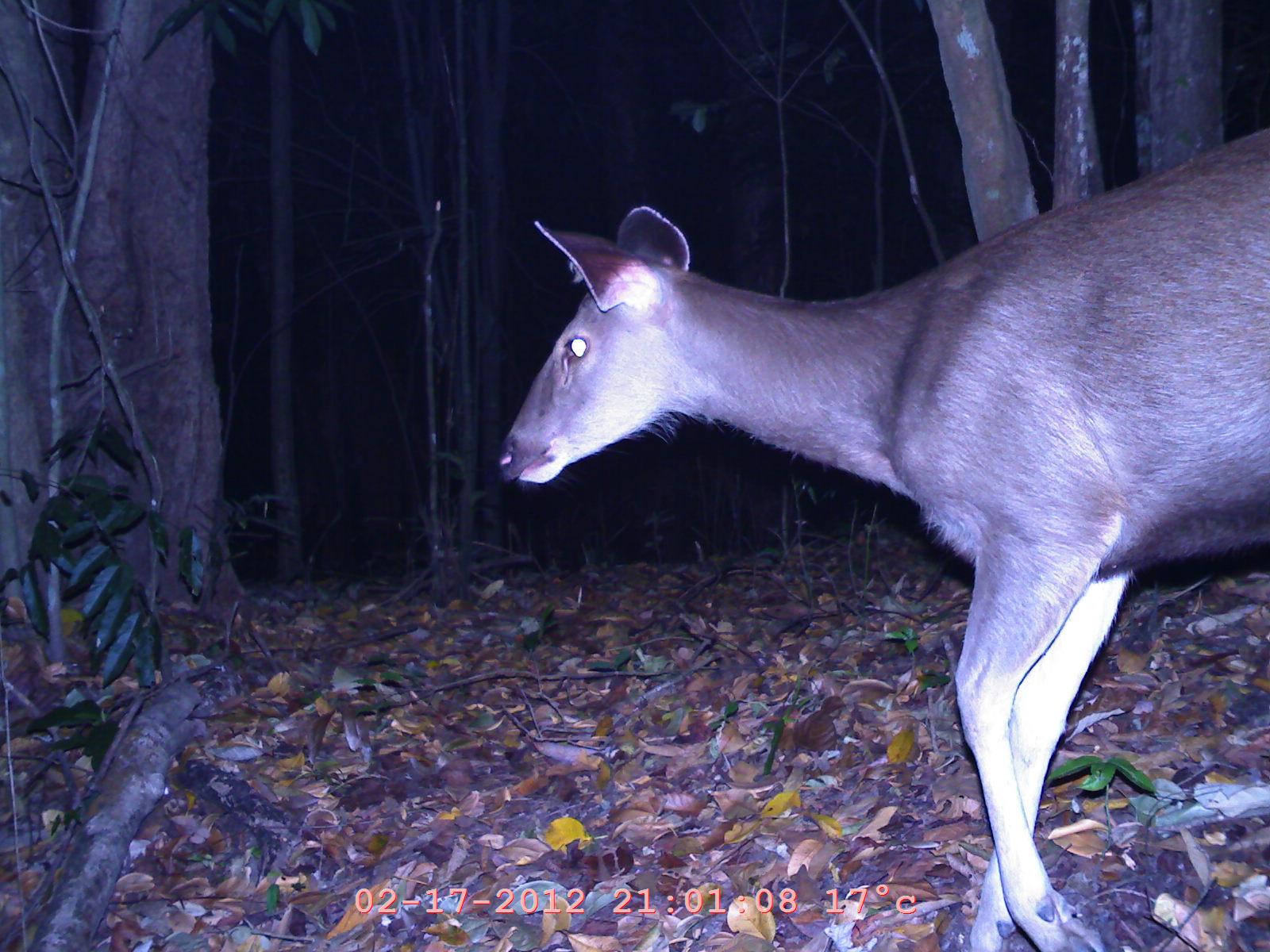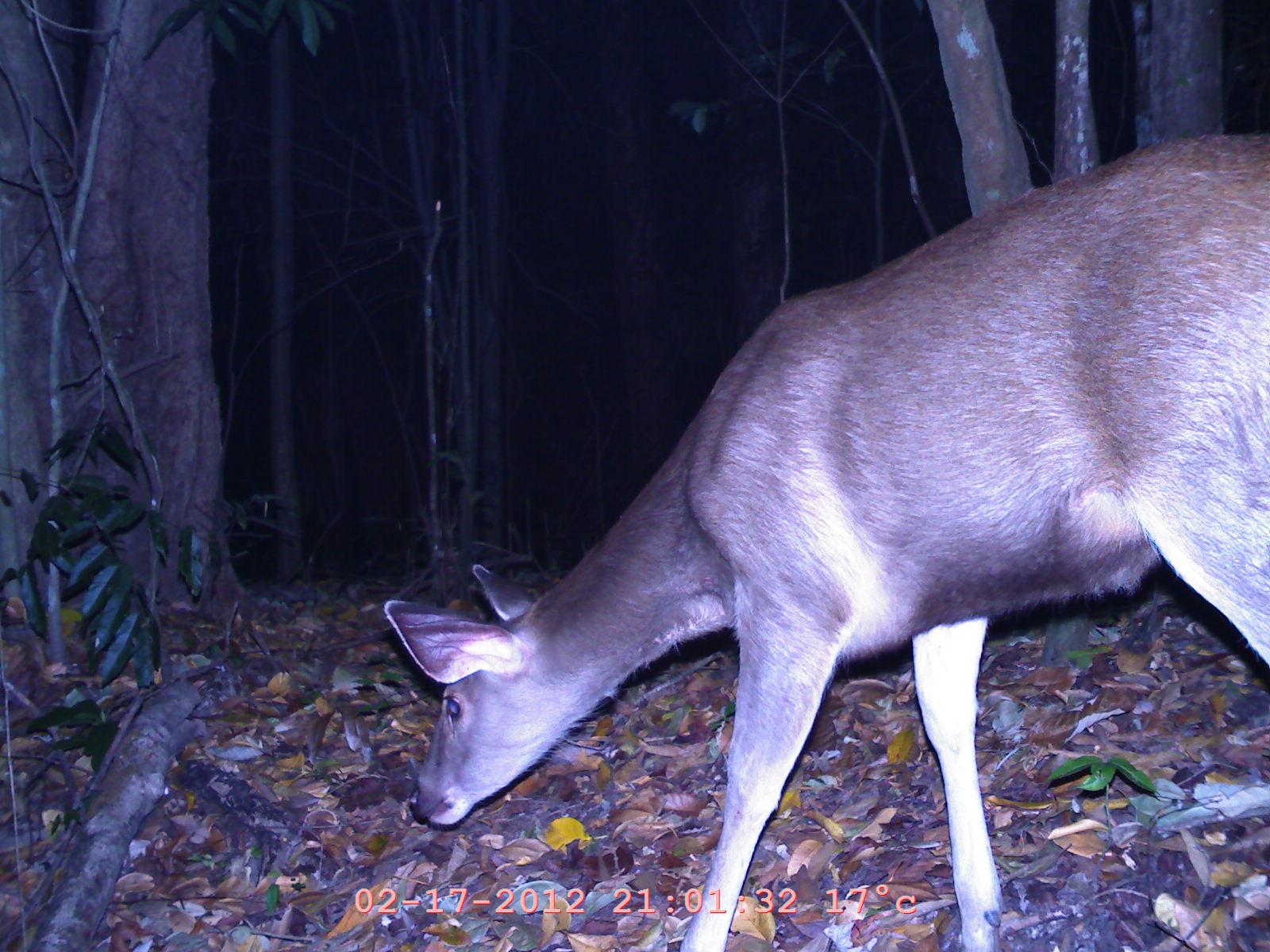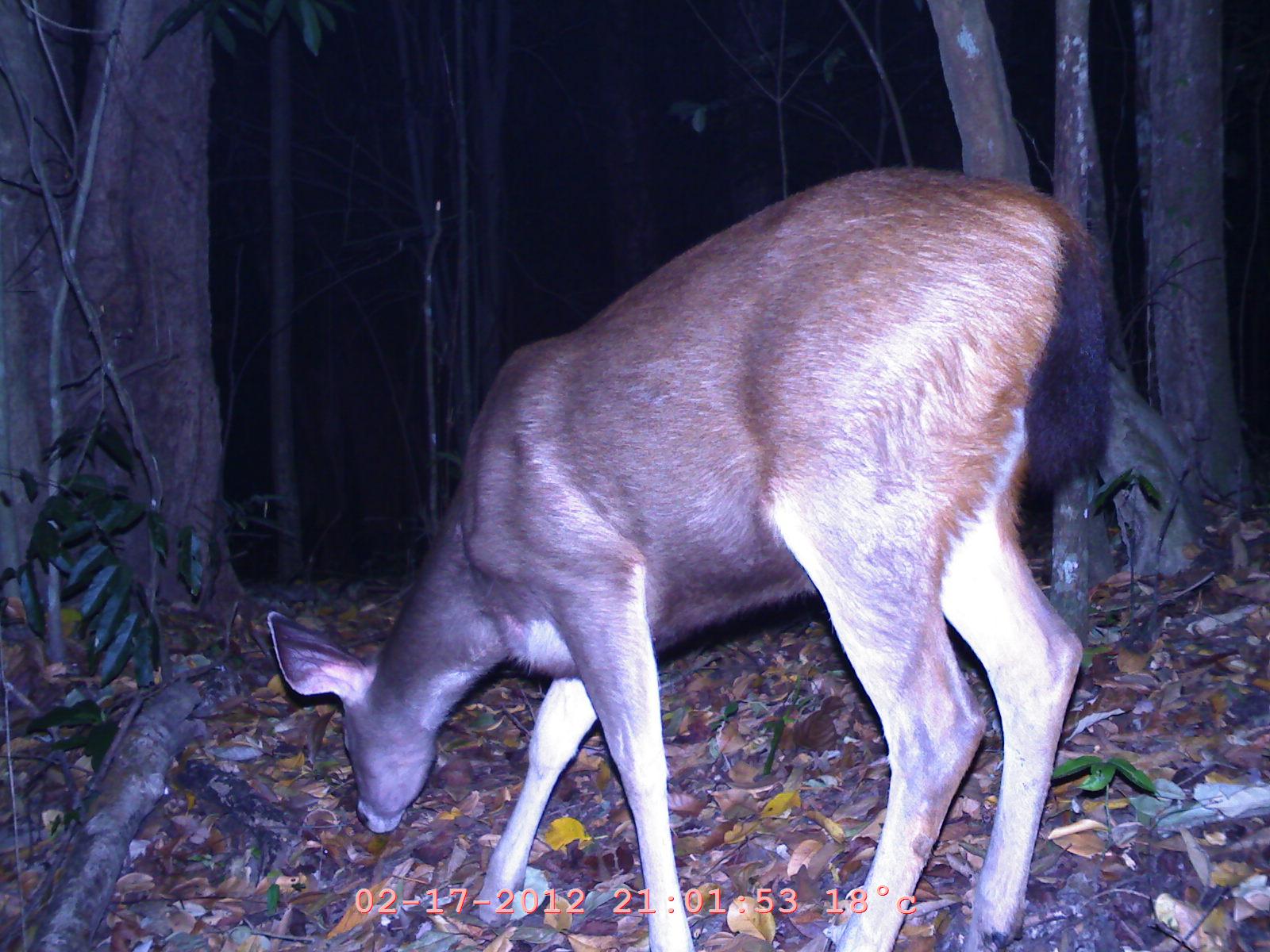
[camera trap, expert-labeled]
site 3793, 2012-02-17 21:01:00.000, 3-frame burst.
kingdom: Animalia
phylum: Chordata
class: Mammalia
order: Artiodactyla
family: Cervidae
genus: Rusa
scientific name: Rusa unicolor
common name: sambar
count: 1